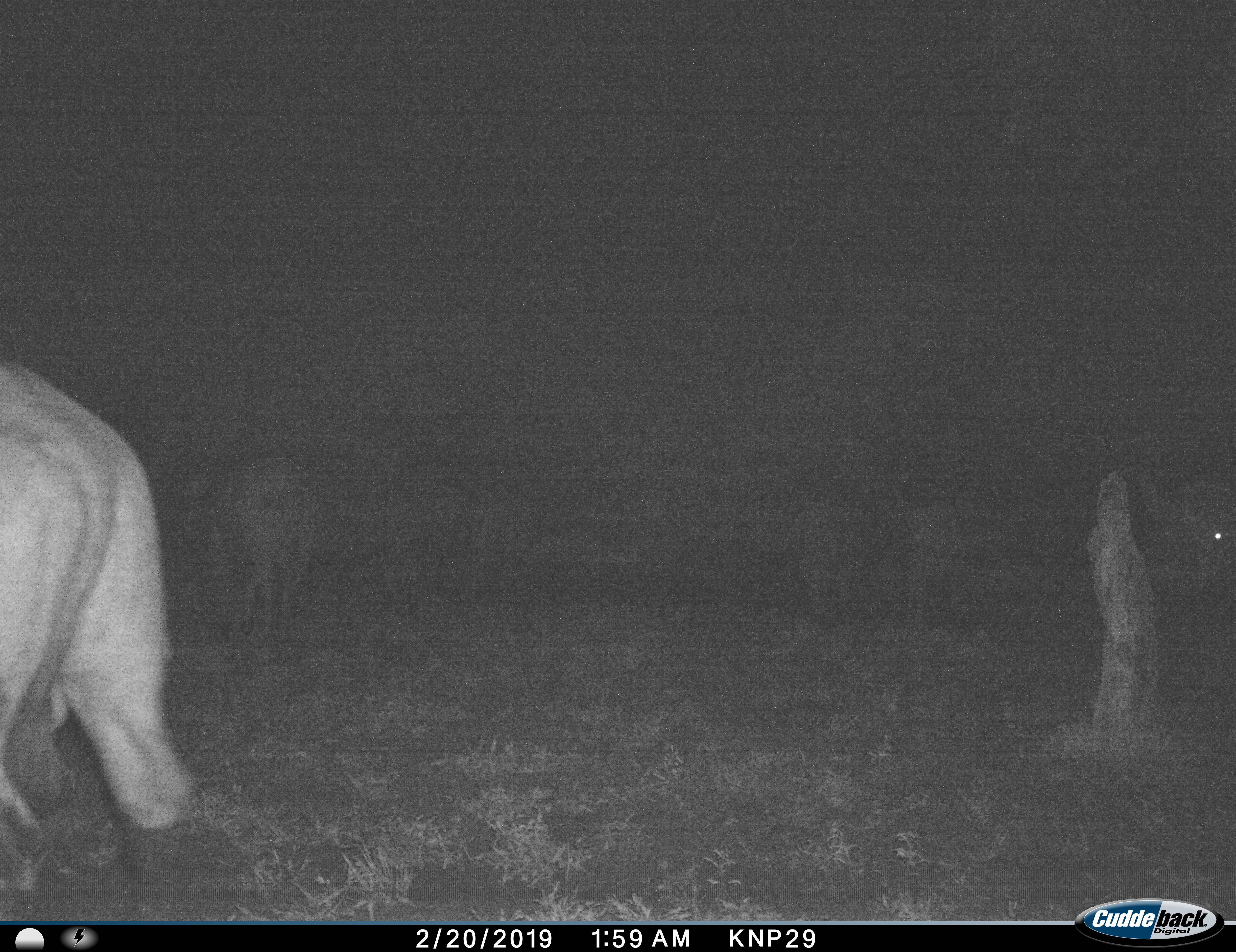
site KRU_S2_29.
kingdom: Animalia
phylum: Chordata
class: Mammalia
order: Artiodactyla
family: Bovidae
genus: Syncerus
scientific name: Syncerus caffer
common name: african buffalo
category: buffalo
Buffalo (african buffalo) (Syncerus caffer), count 5. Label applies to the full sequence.